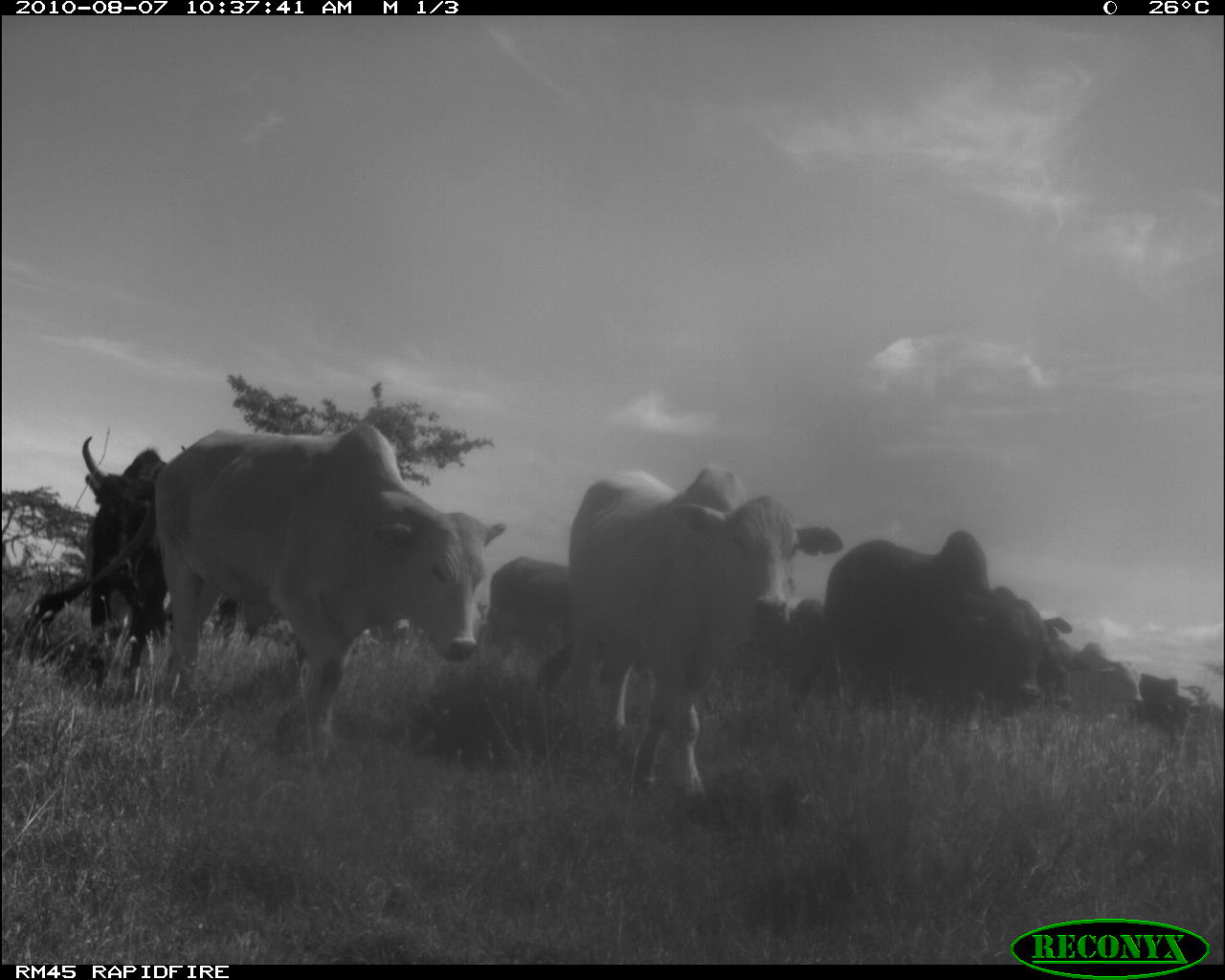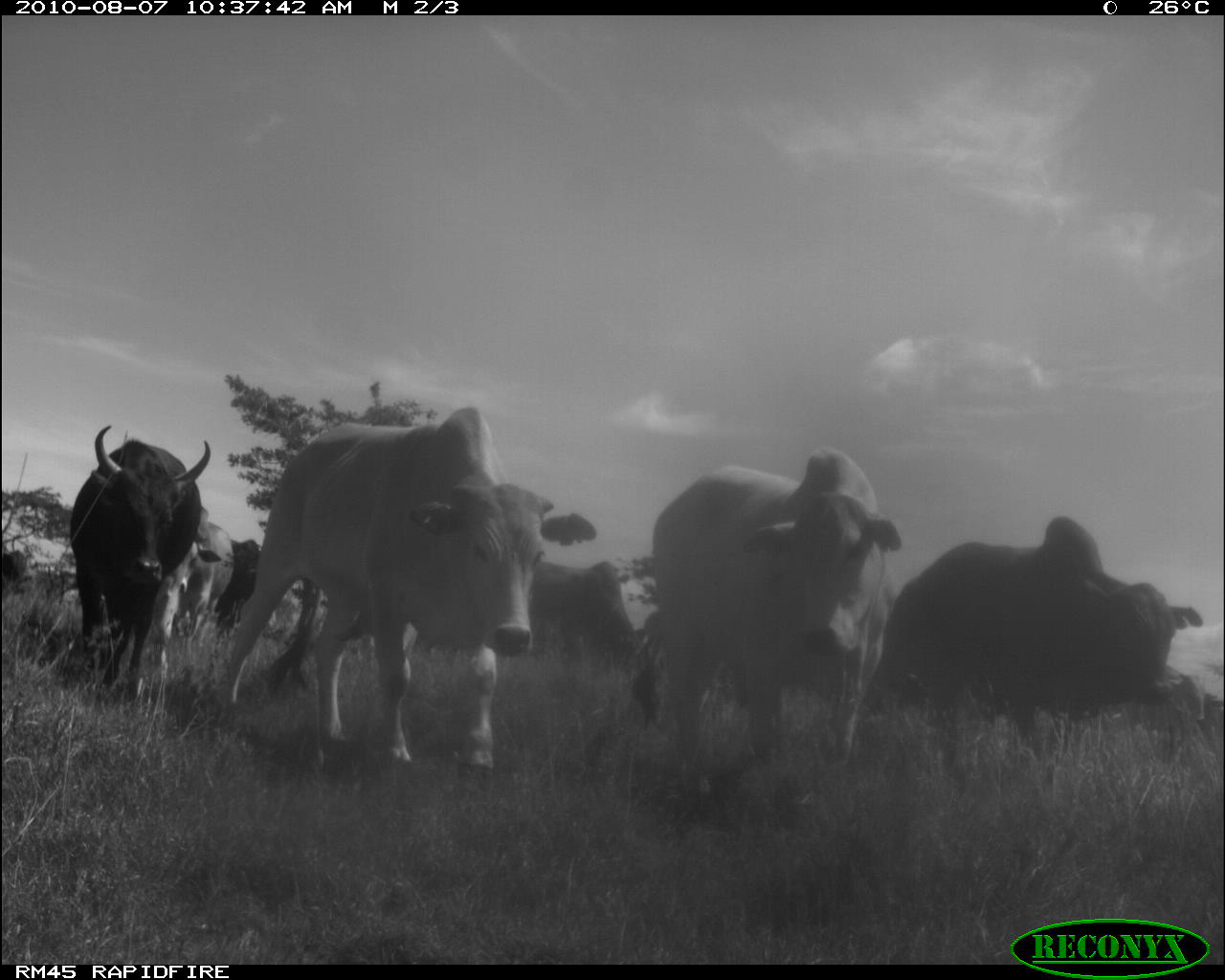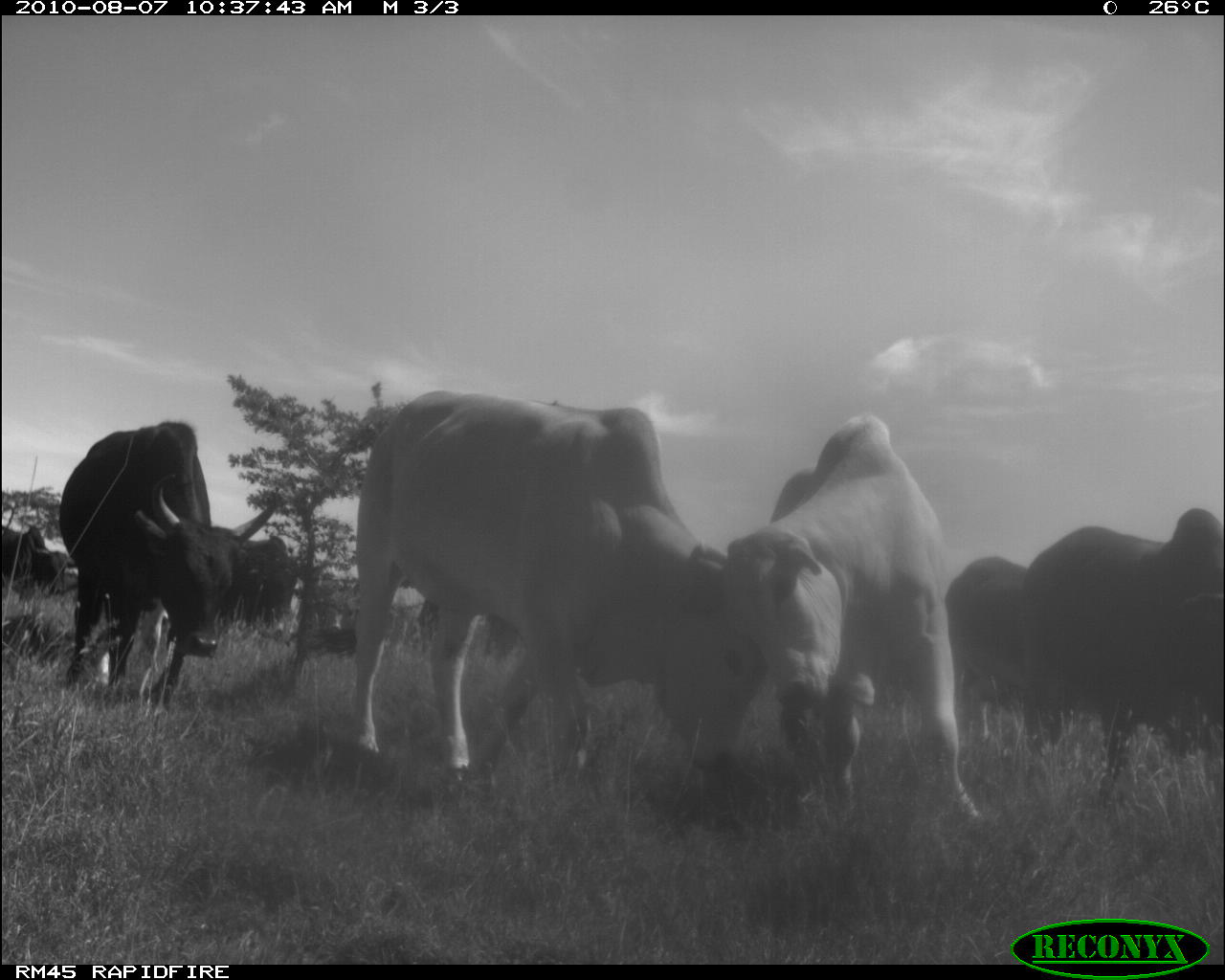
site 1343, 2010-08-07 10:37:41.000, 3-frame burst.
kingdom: Animalia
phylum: Chordata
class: Mammalia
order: Artiodactyla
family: Bovidae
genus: Bos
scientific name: Bos taurus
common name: domestic cattle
Bos taurus (domestic cattle), count 9.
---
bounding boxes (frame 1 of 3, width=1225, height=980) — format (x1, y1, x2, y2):
bos taurus: (24, 422, 505, 772); (568, 465, 845, 811); (823, 529, 1045, 713); (81, 435, 167, 687); (487, 555, 576, 674); (1071, 640, 1144, 713); (1039, 603, 1075, 688); (1138, 673, 1194, 726)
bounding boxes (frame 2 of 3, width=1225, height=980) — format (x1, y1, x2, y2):
bos taurus: (209, 407, 598, 784); (634, 448, 900, 838); (859, 516, 1204, 800); (69, 423, 213, 707); (151, 505, 230, 693); (536, 559, 653, 677); (1103, 674, 1204, 751); (219, 539, 262, 631)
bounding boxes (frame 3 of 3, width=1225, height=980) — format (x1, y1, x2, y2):
group: (0, 390, 1223, 821)